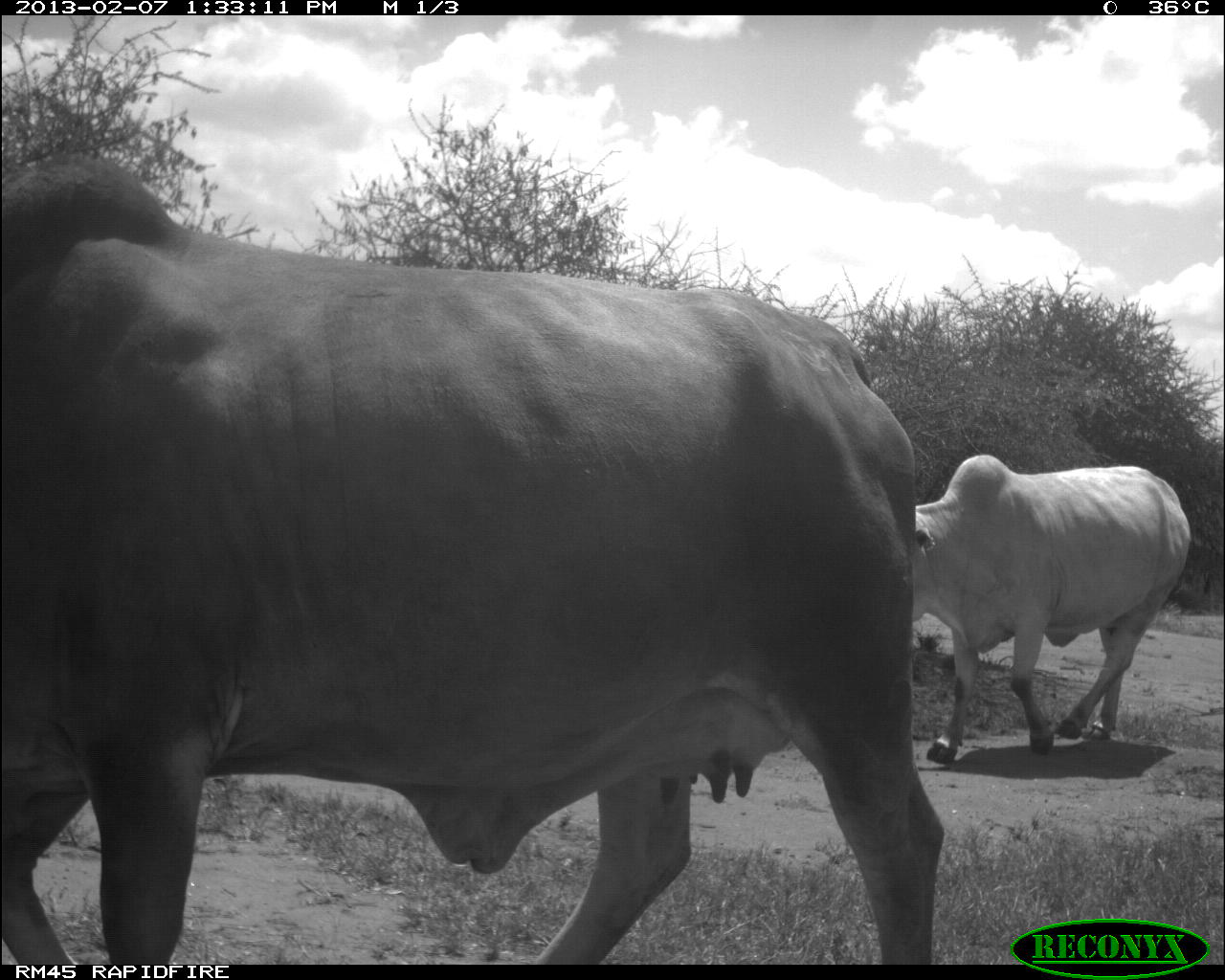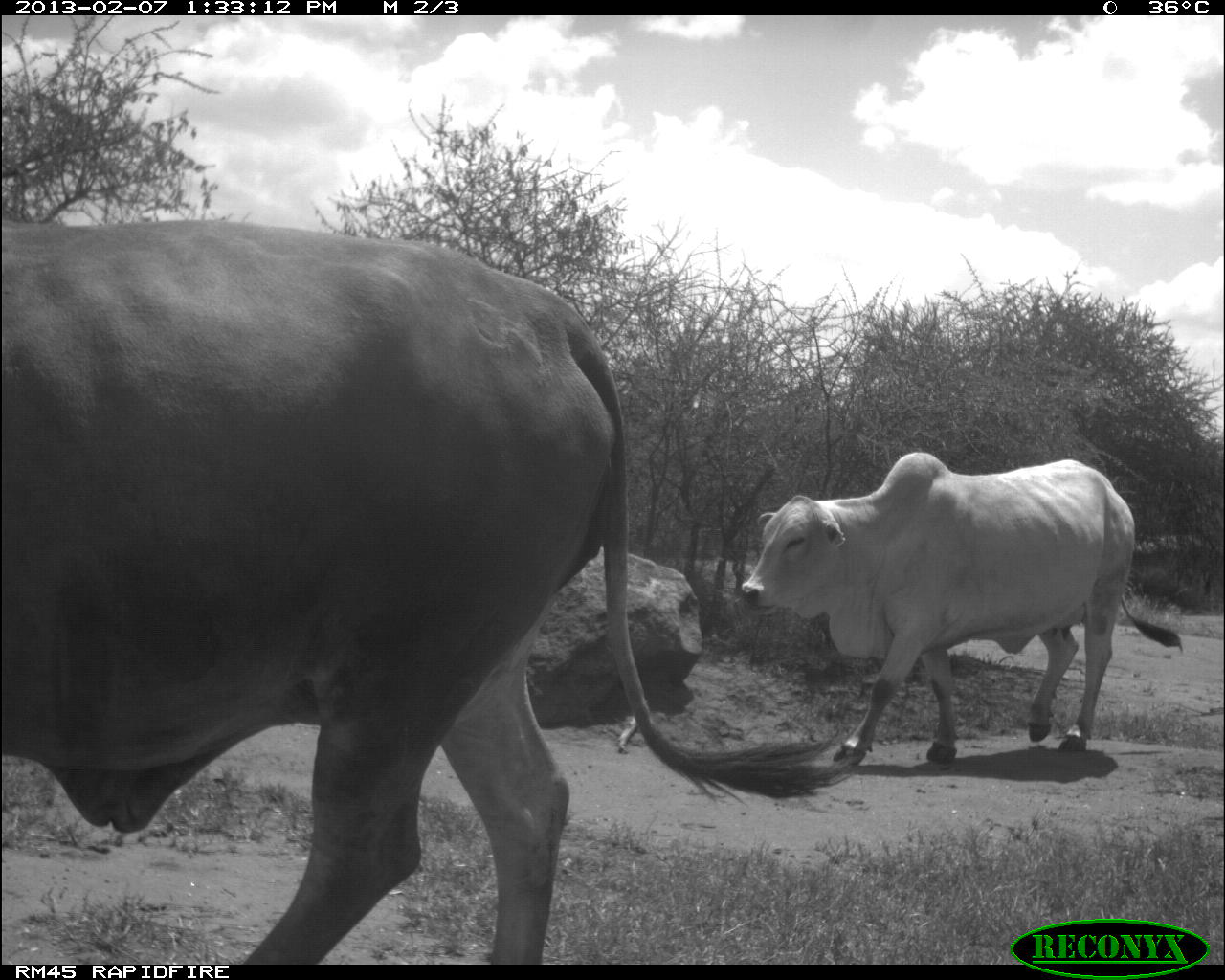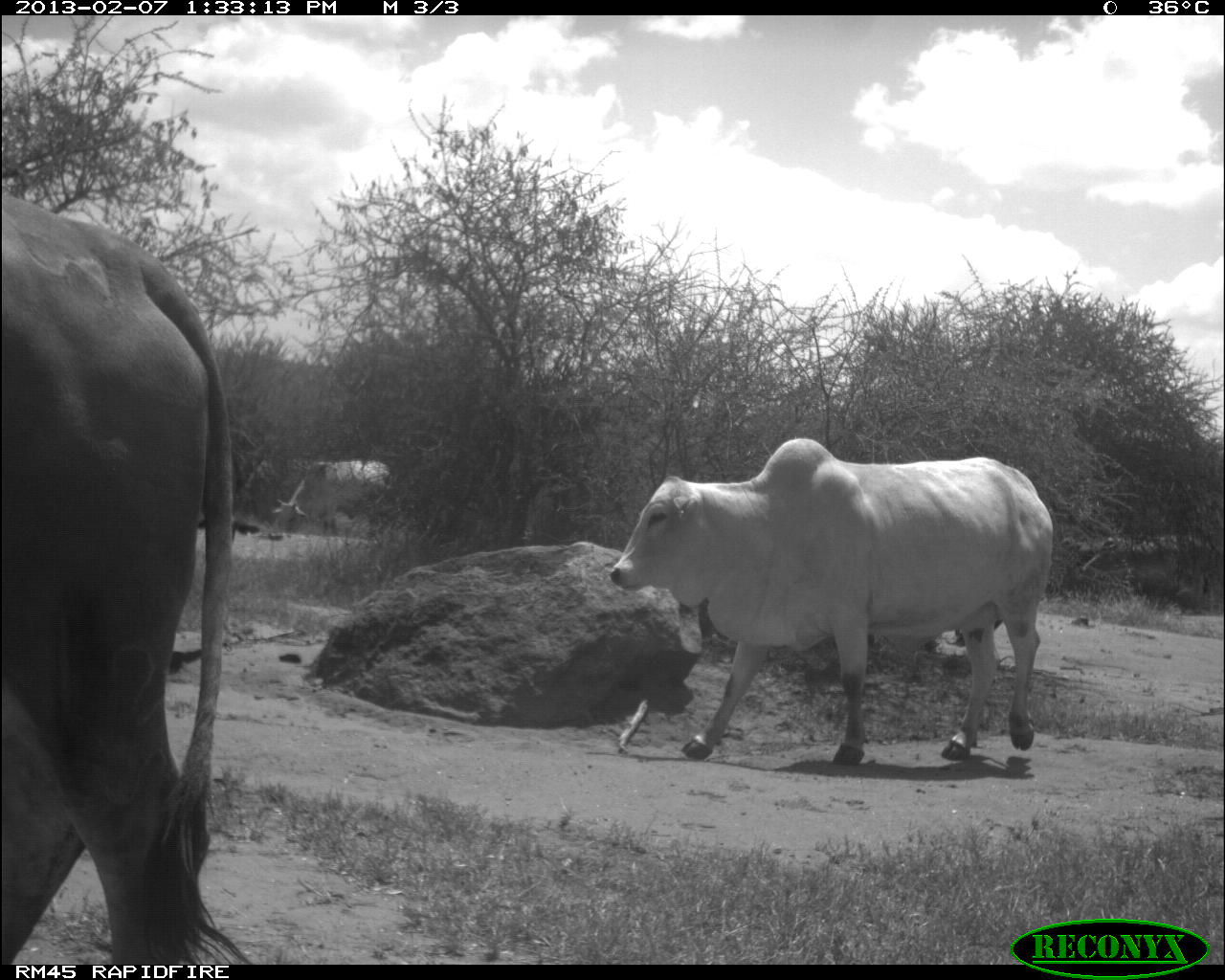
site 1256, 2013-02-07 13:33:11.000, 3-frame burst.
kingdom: Animalia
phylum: Chordata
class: Mammalia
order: Artiodactyla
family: Bovidae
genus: Bos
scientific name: Bos taurus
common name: domestic cattle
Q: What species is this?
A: Bos taurus (domestic cattle).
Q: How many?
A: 2.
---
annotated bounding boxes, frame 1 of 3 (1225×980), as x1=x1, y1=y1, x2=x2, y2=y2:
bos taurus: x1=5, y1=158, x2=947, y2=964; x1=910, y1=450, x2=1191, y2=754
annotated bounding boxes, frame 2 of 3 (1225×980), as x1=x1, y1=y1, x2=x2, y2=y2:
bos taurus: x1=1, y1=209, x2=843, y2=962; x1=742, y1=445, x2=1186, y2=769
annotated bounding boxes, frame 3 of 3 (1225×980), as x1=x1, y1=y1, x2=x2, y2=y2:
bos taurus: x1=3, y1=189, x2=254, y2=967; x1=609, y1=434, x2=1055, y2=768; x1=272, y1=458, x2=391, y2=533